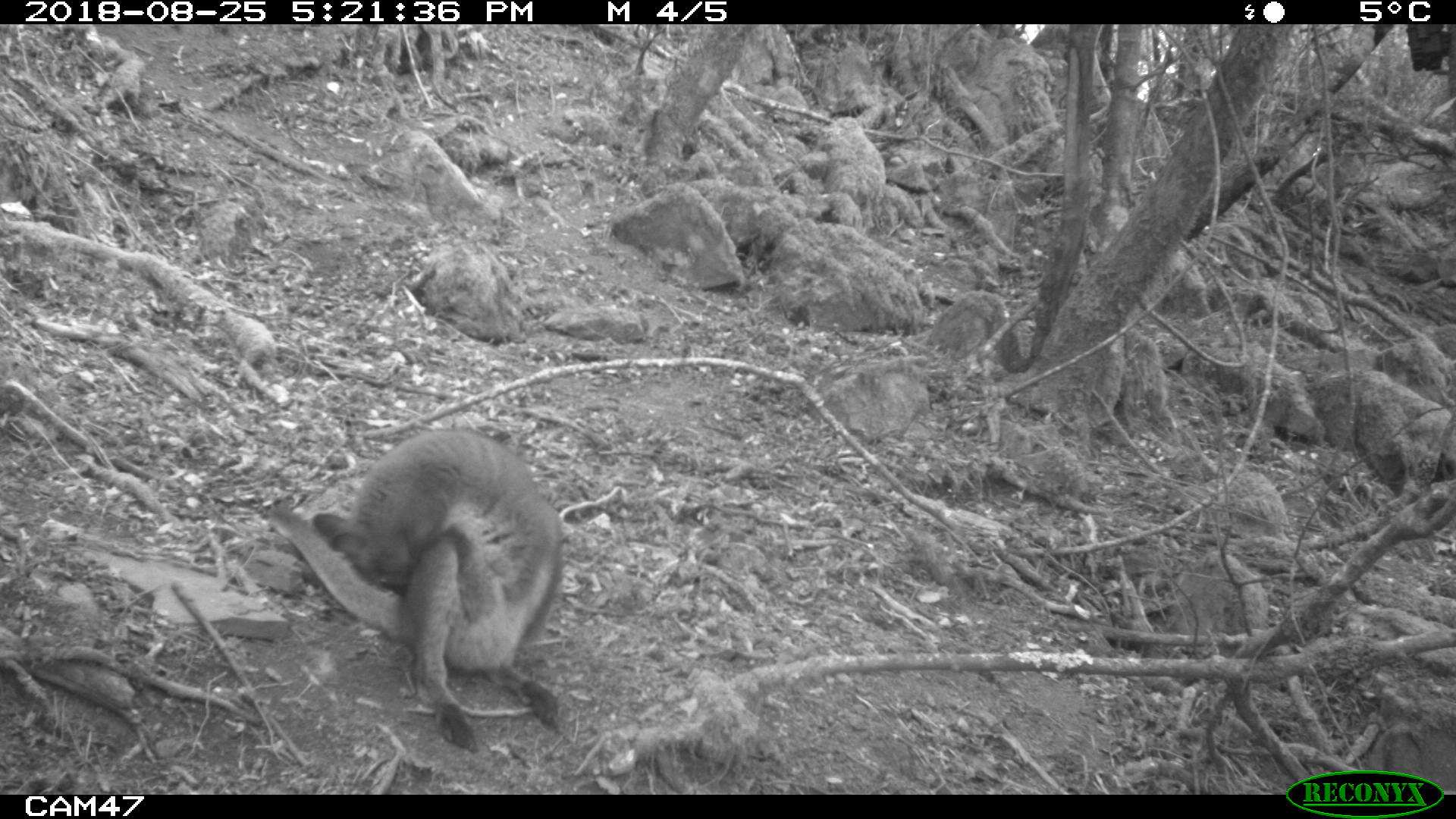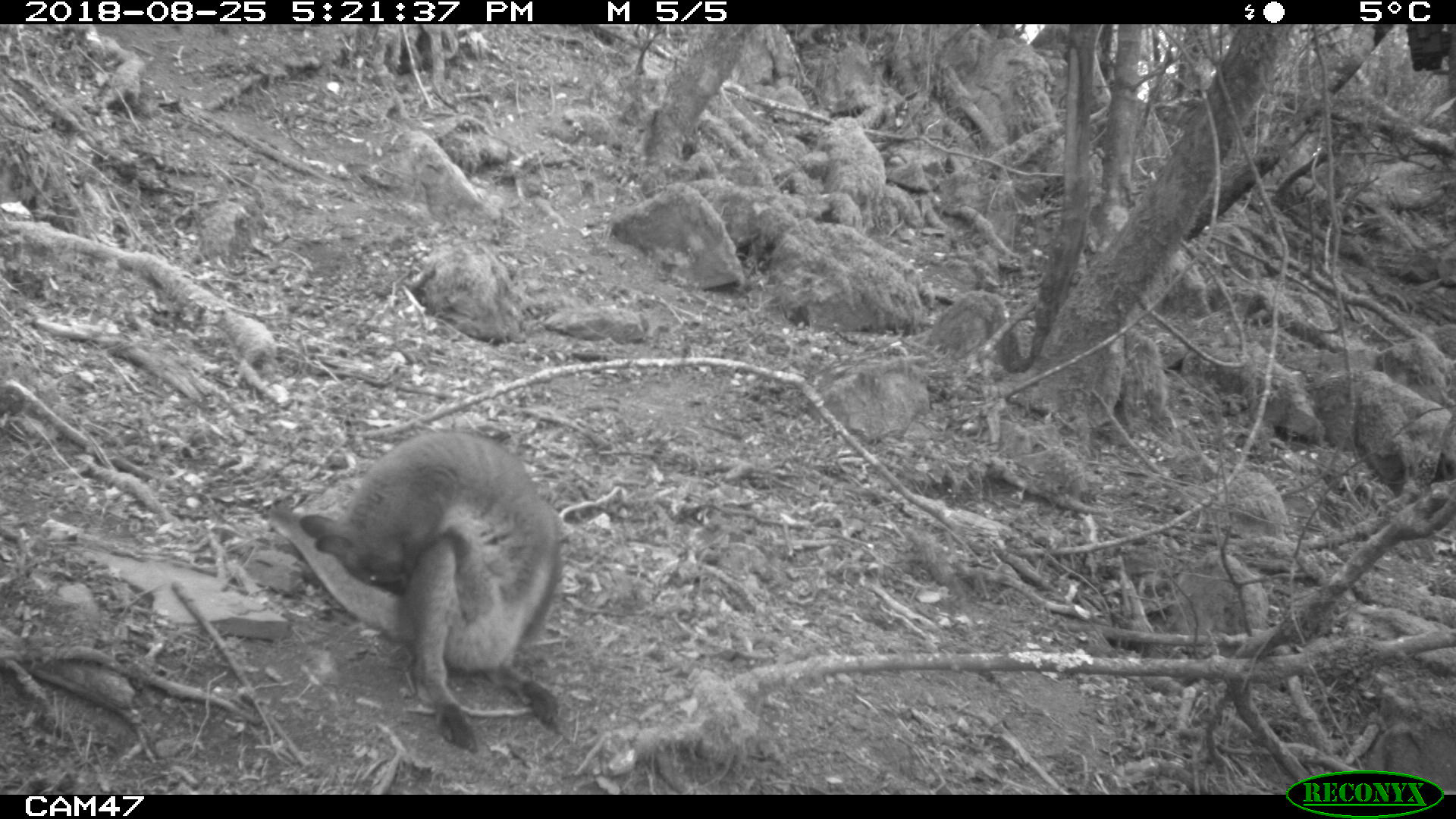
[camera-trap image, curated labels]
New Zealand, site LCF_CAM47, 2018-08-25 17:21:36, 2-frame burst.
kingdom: Animalia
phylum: Chordata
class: Mammalia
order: Diprotodontia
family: Macropodidae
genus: Notamacropus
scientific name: Notamacropus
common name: wallaby